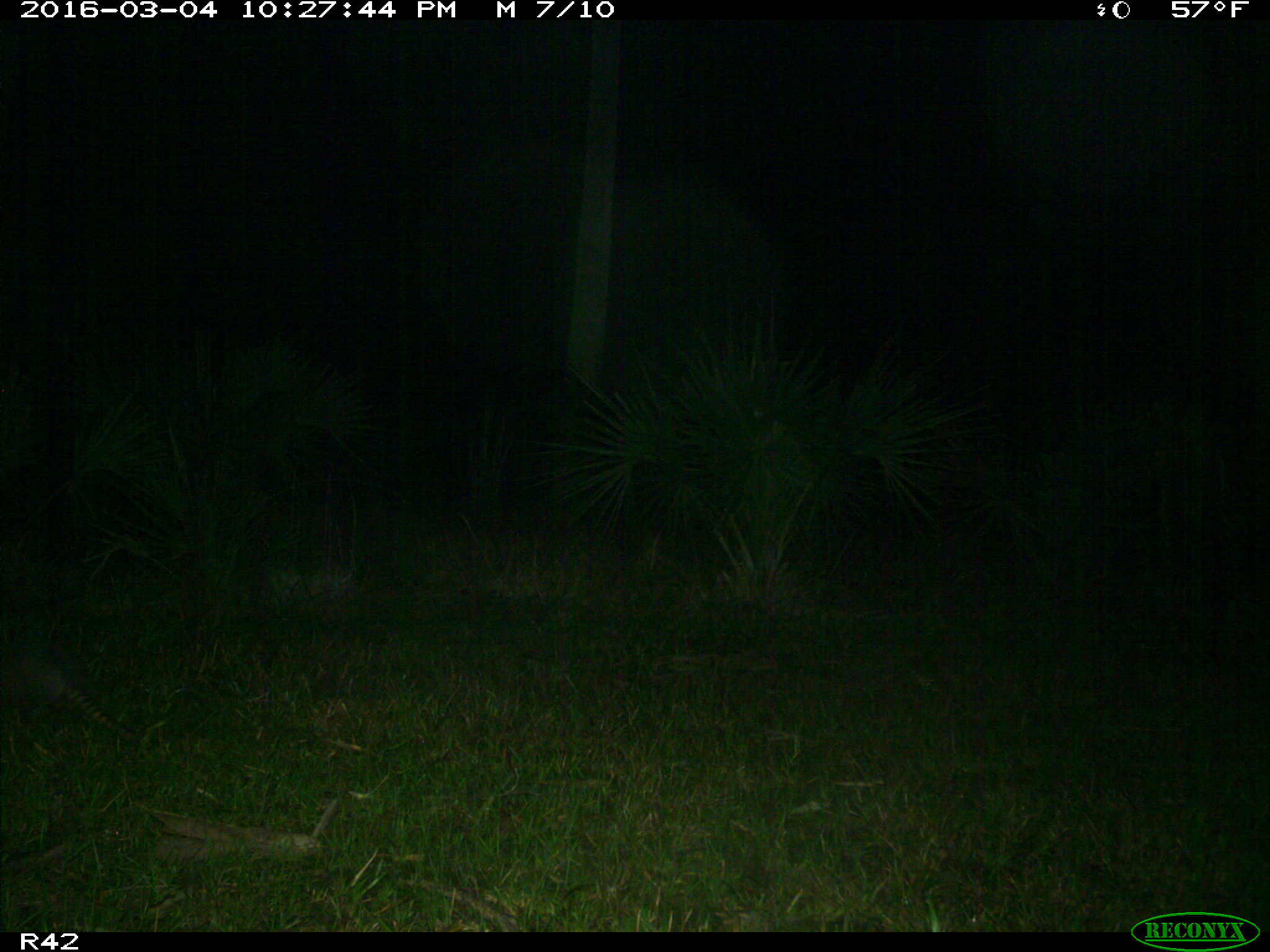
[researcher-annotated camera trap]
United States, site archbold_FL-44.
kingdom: Animalia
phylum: Chordata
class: Mammalia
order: Cingulata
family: Dasypodidae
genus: Dasypus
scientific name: Dasypus novemcinctus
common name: nine-banded armadillo